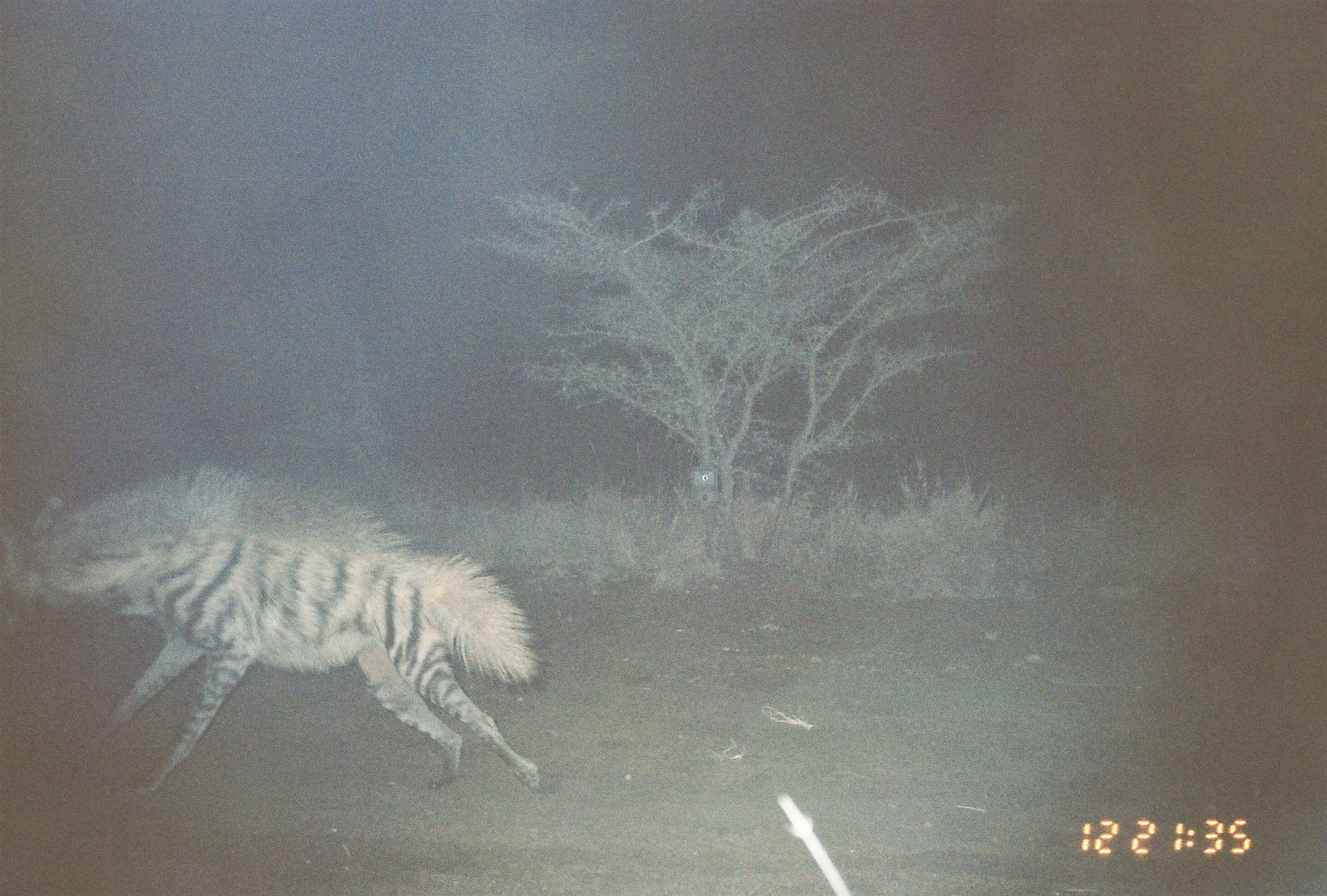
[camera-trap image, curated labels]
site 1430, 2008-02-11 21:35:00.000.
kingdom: Animalia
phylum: Chordata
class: Mammalia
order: Carnivora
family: Hyaenidae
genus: Hyaena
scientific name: Hyaena hyaena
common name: striped hyena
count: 1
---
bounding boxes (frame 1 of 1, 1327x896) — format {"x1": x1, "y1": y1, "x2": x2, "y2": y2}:
hyaena hyaena: {"x1": 0, "y1": 468, "x2": 540, "y2": 798}